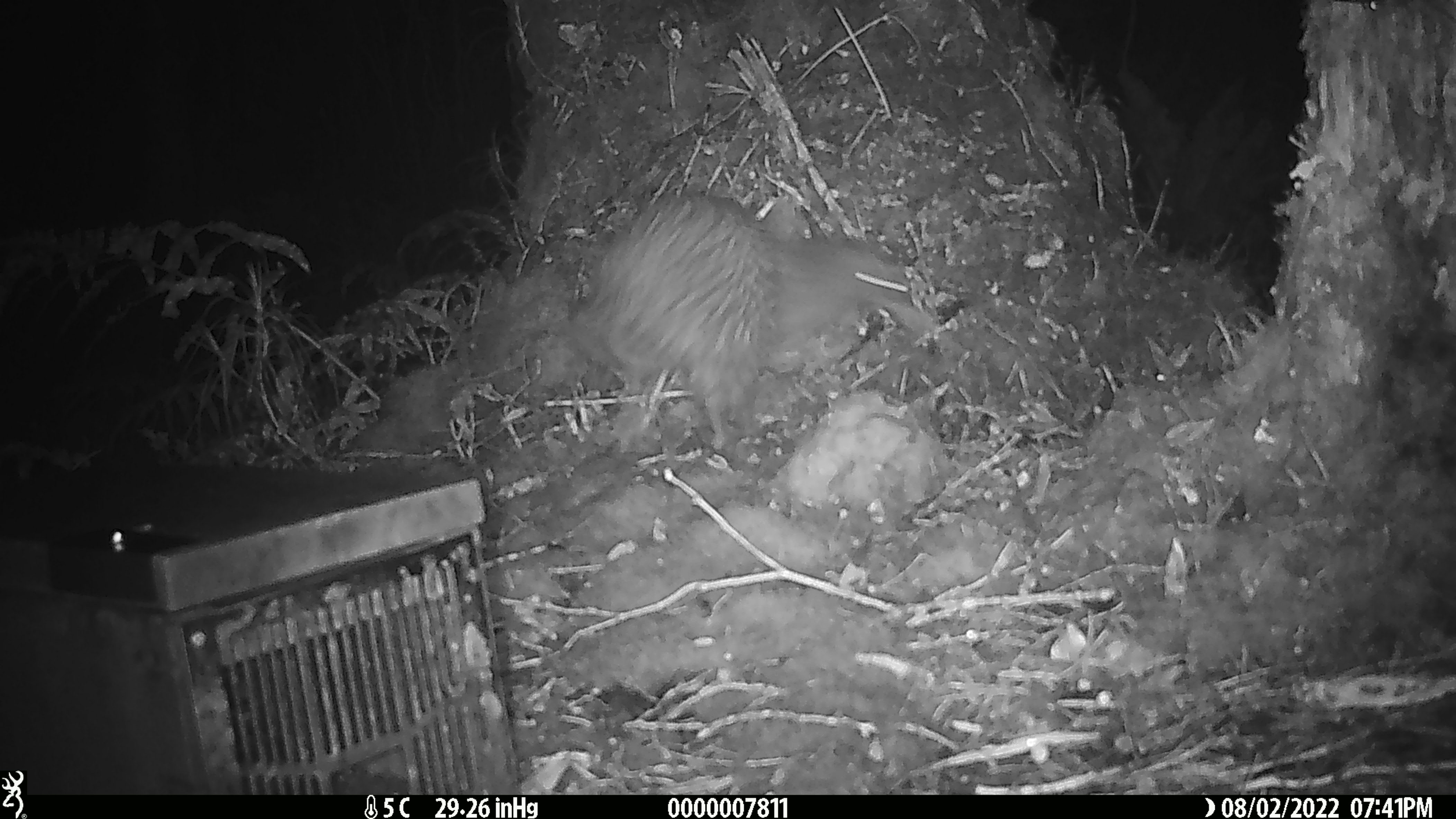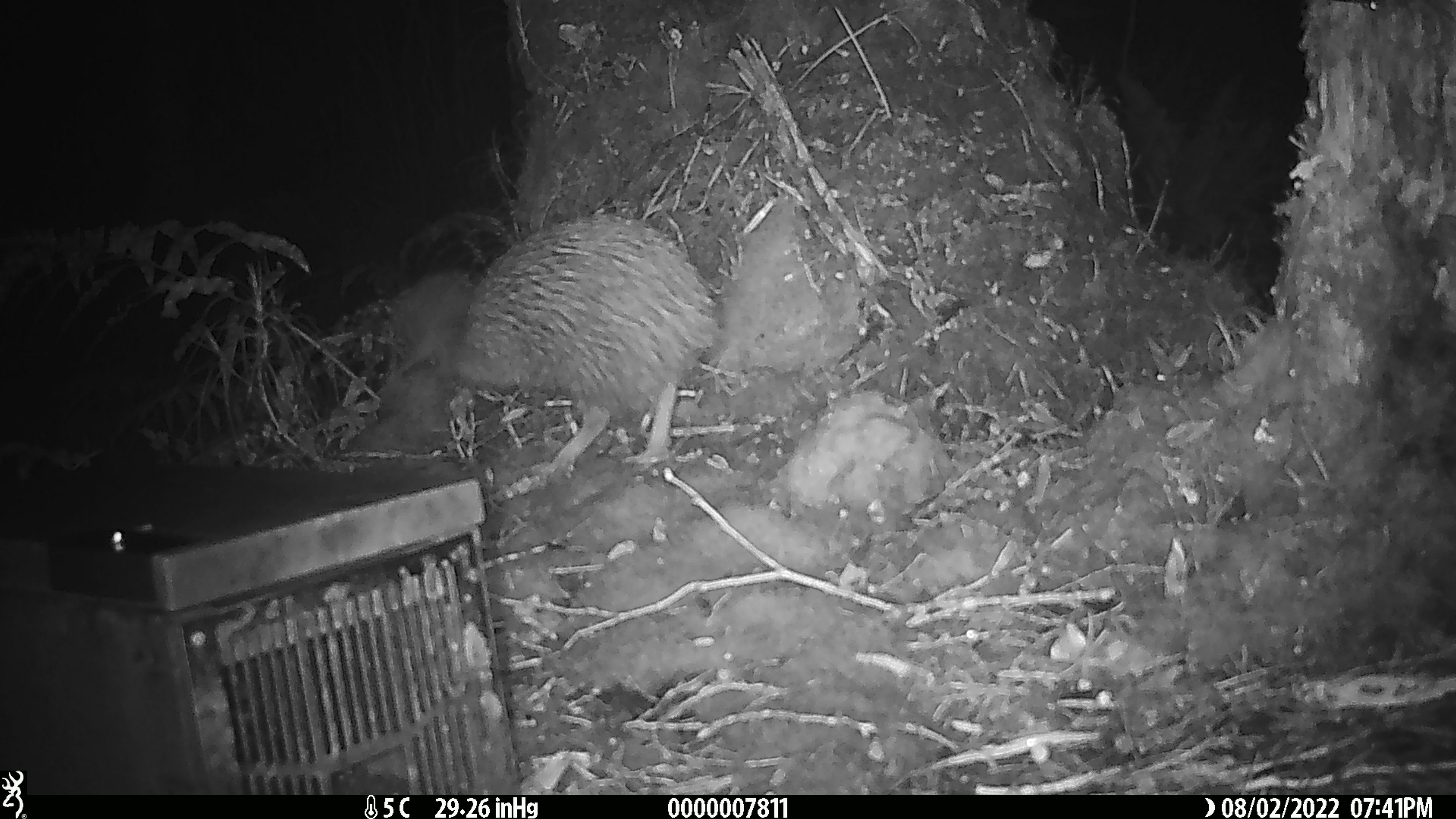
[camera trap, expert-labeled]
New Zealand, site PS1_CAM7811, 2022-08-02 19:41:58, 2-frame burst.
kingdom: Animalia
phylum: Chordata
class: Aves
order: Apterygiformes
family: Apterygidae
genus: Apteryx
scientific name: Apteryx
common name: kiwi